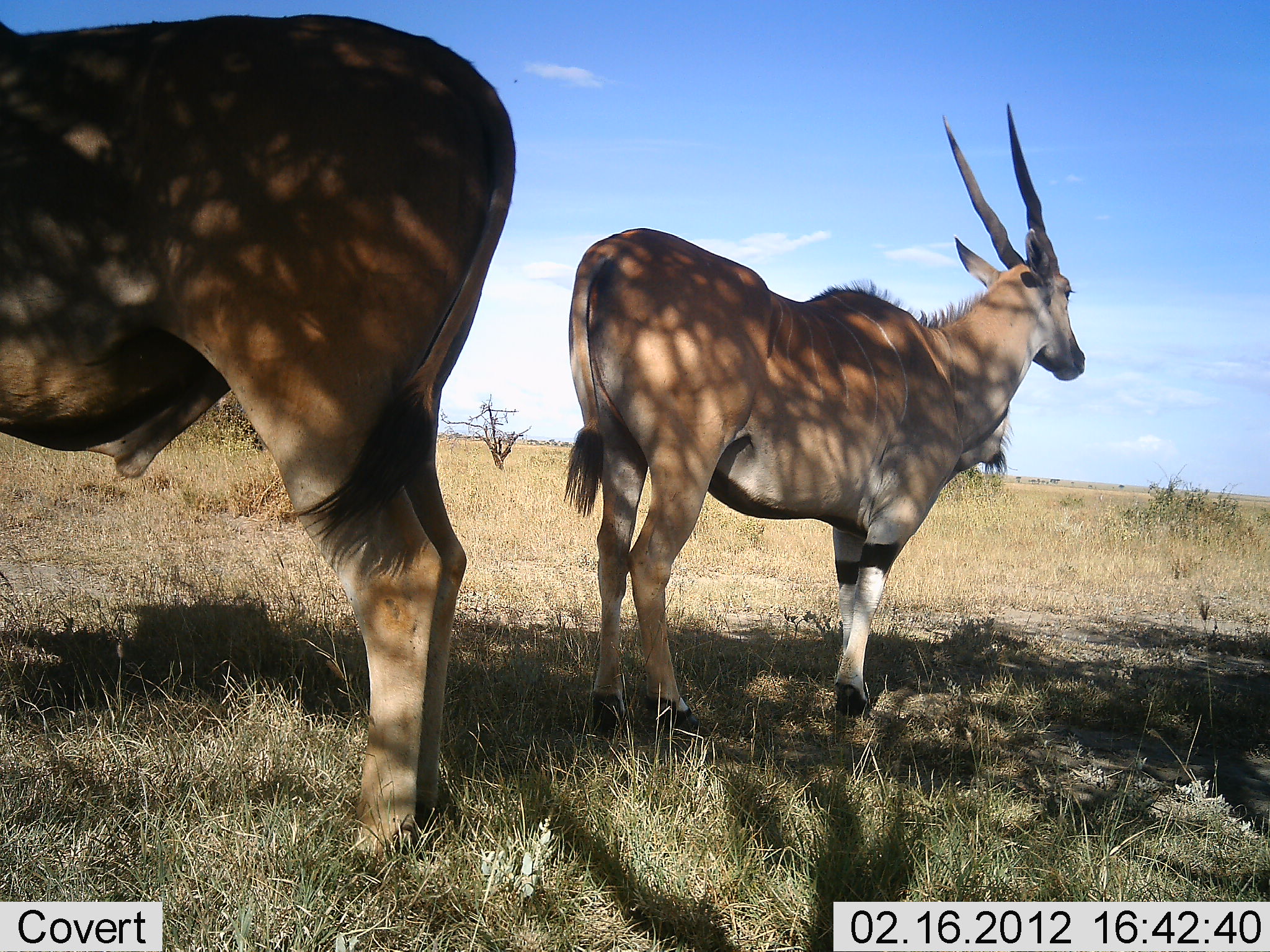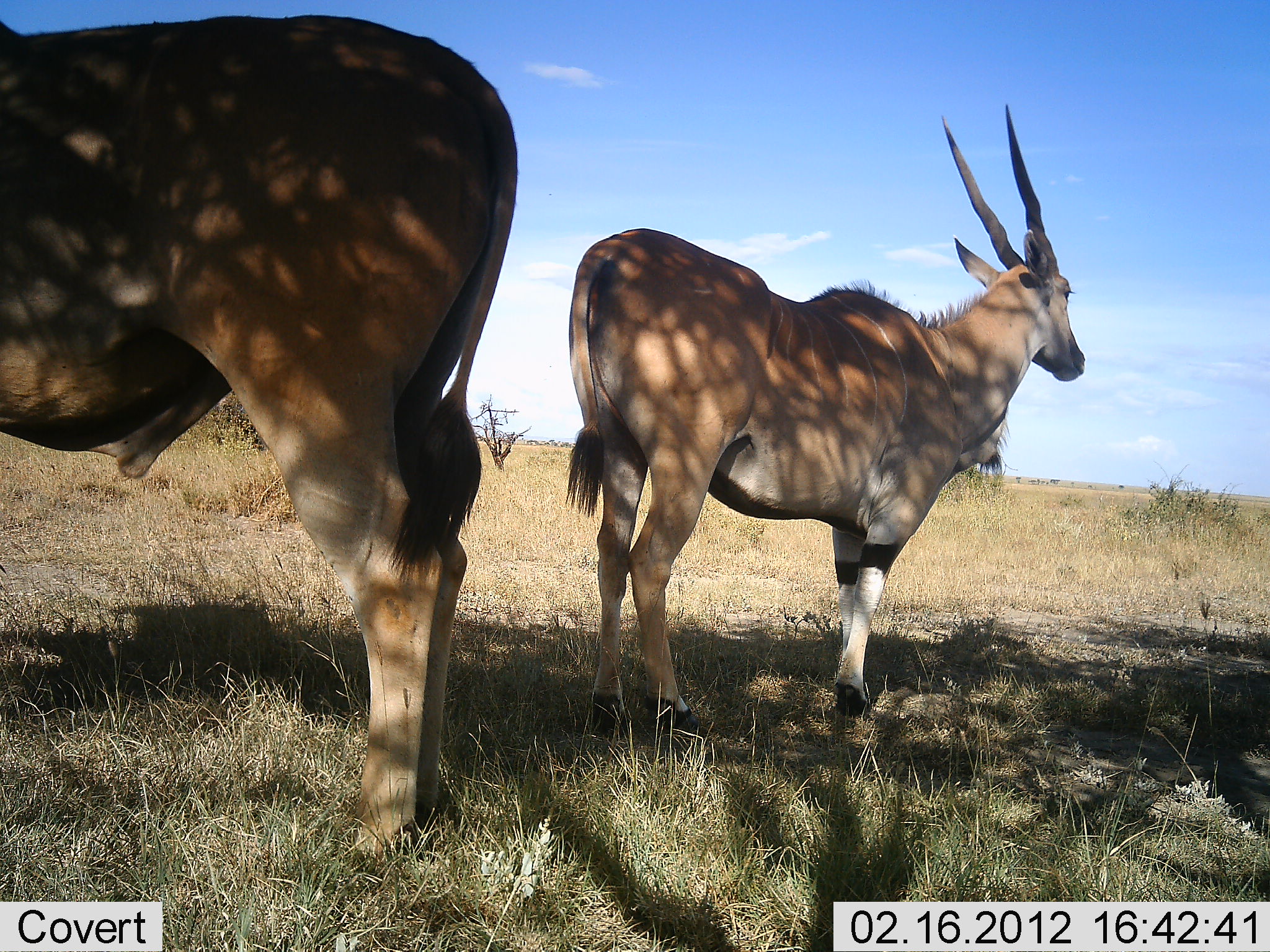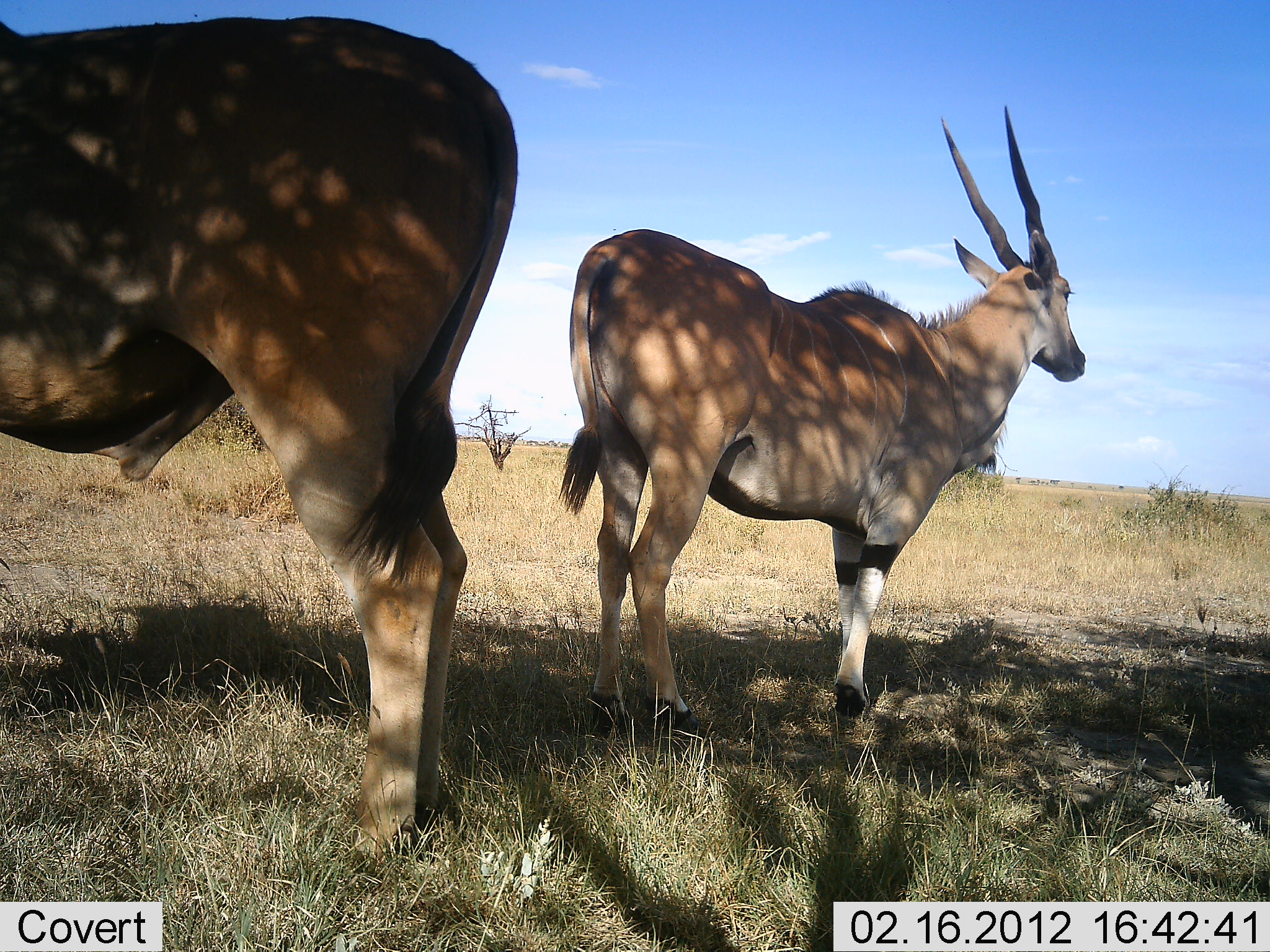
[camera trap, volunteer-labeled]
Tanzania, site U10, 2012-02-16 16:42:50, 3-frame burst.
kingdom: Animalia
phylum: Chordata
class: Mammalia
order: Artiodactyla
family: Bovidae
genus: Tragelaphus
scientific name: Tragelaphus oryx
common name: eland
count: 2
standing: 100%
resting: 0%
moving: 0%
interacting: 0%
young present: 0%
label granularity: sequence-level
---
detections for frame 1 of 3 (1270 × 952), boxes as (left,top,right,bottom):
animal: (0,13,520,874); (559,102,1087,738)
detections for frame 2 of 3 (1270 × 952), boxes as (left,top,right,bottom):
animal: (0,11,521,873); (563,101,1087,741)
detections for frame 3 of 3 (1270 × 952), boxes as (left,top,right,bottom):
animal: (0,13,521,873); (557,105,1089,742)